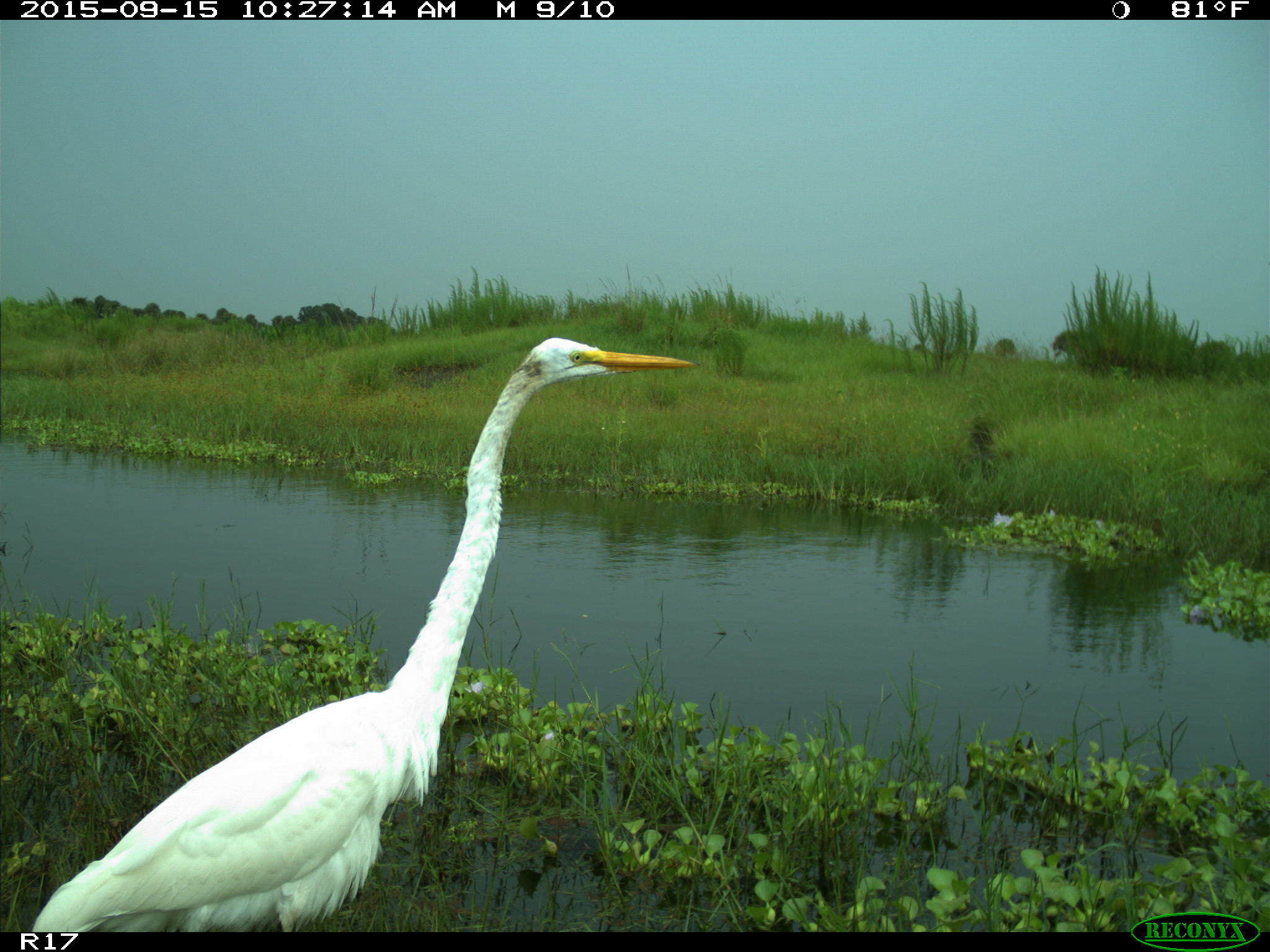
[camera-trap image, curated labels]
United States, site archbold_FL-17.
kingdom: Animalia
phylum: Chordata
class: Aves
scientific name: Aves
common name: birds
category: unidentified bird